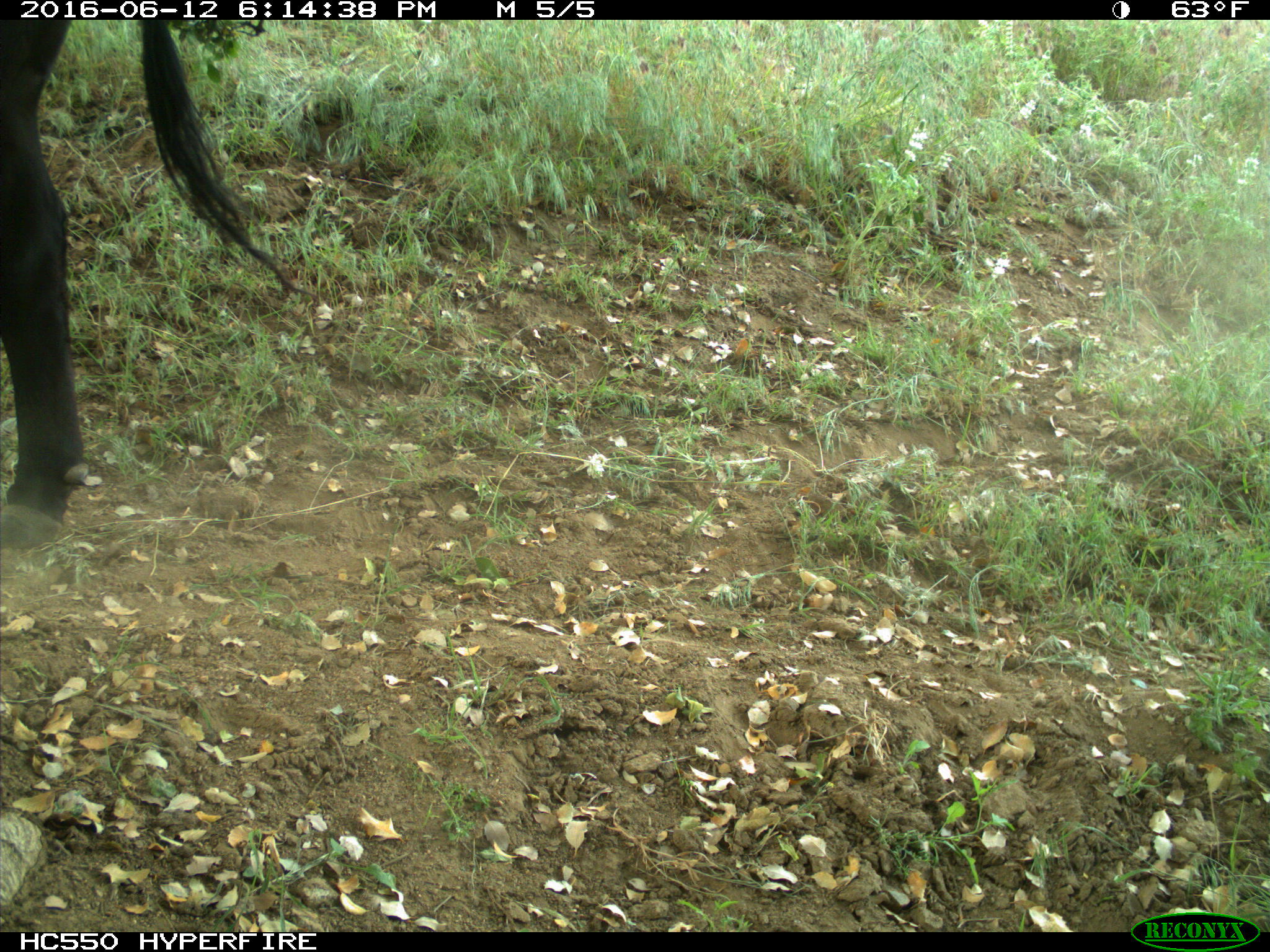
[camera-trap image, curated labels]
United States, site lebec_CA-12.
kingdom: Animalia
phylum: Chordata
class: Mammalia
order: Artiodactyla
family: Bovidae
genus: Bos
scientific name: Bos taurus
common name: domestic cow